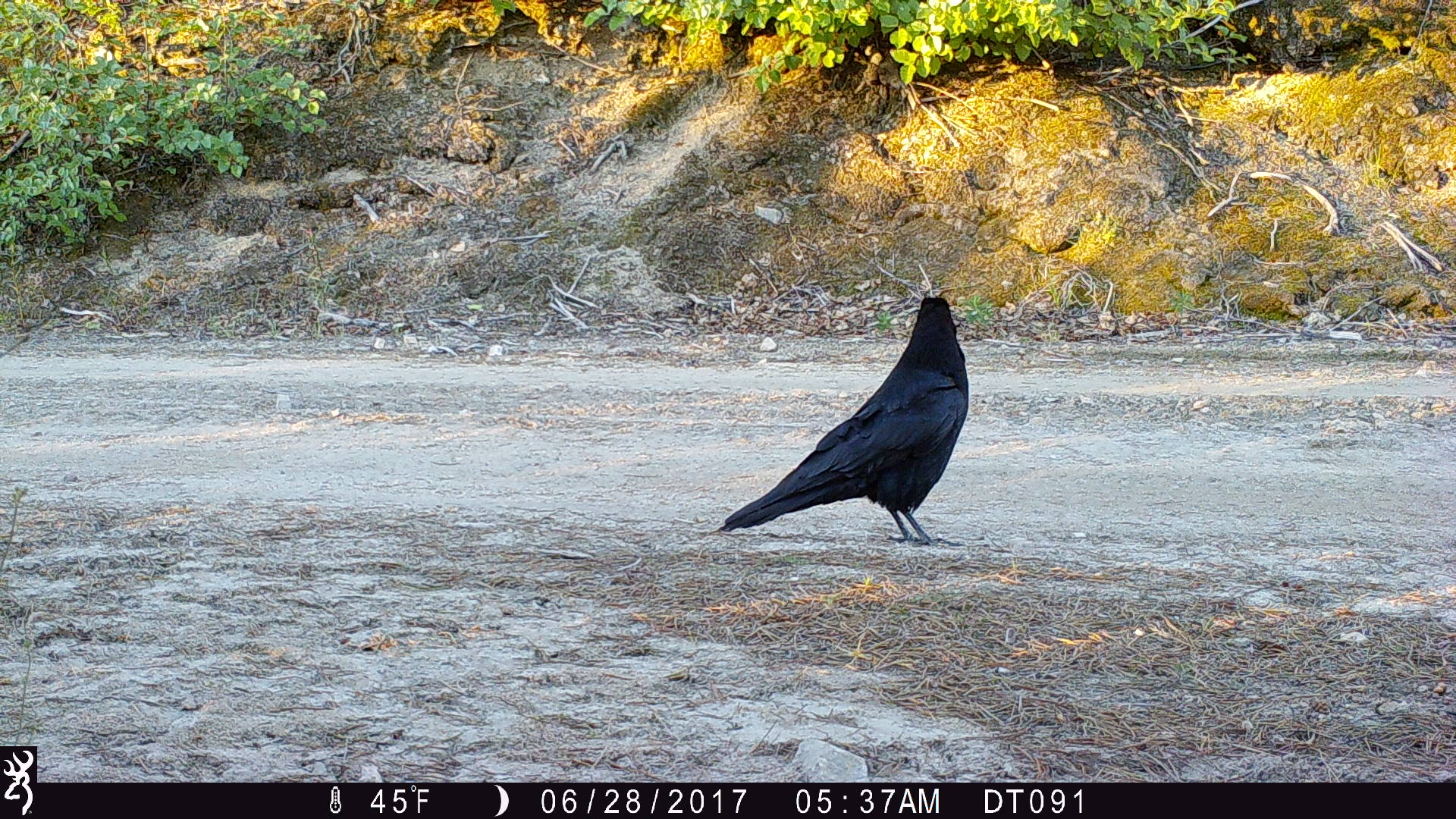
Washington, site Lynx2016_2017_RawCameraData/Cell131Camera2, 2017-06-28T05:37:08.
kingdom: Animalia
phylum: Chordata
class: Aves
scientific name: Aves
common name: birds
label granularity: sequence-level